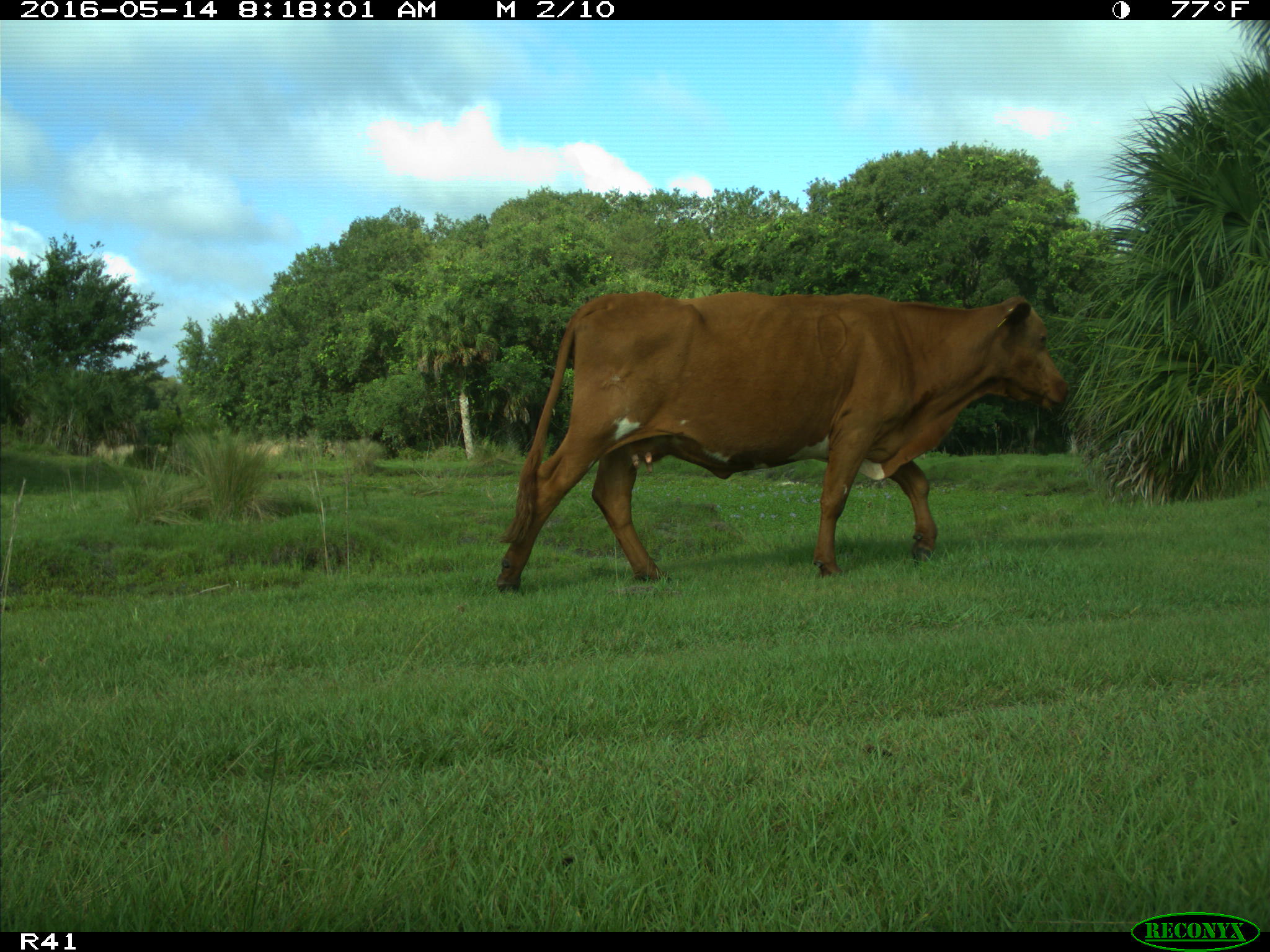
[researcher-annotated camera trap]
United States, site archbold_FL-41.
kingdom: Animalia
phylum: Chordata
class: Mammalia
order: Artiodactyla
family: Bovidae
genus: Bos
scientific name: Bos taurus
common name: domestic cow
Bos taurus (domestic cow).